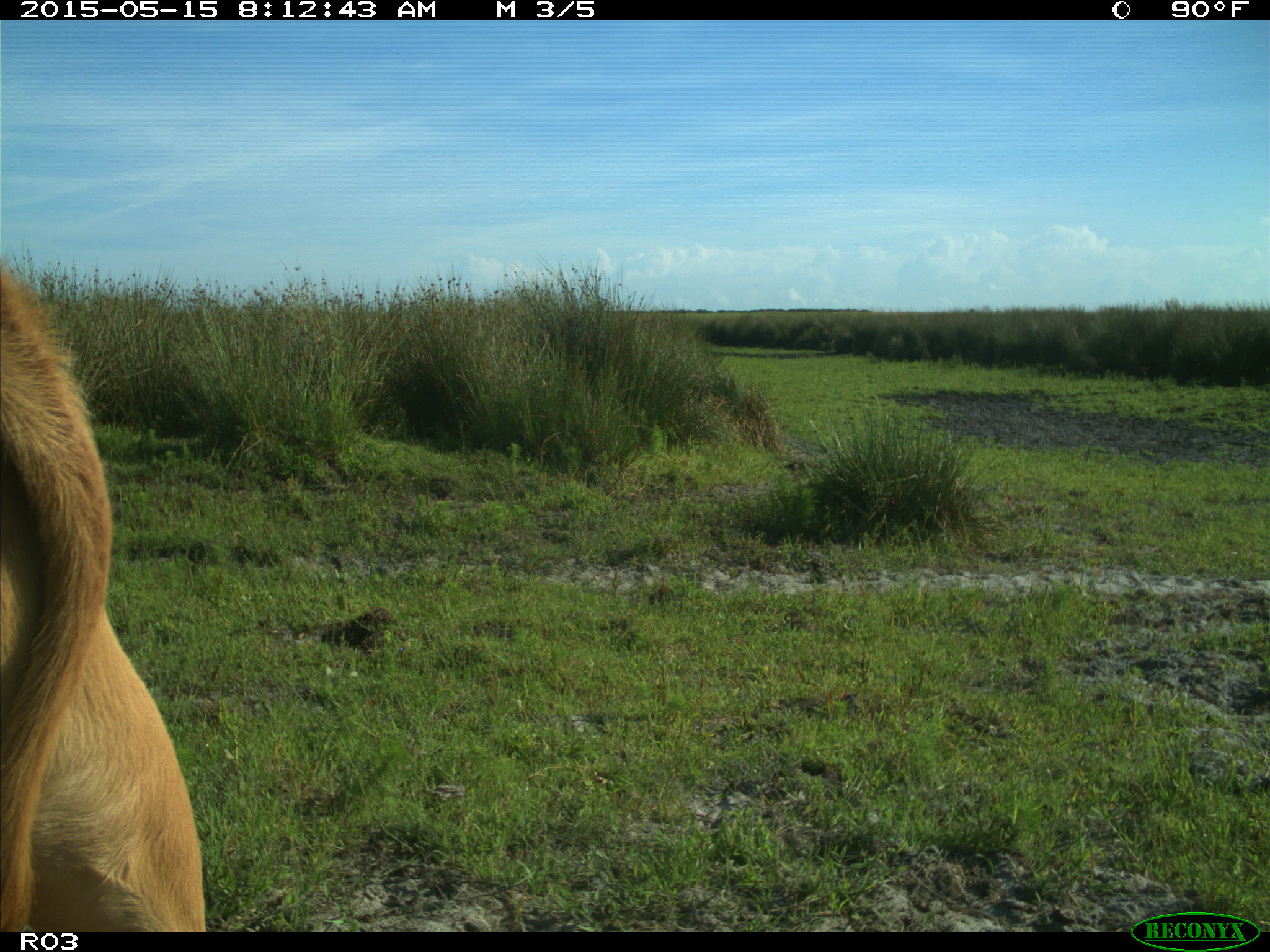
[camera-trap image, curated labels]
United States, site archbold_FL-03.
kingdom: Animalia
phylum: Chordata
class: Mammalia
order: Artiodactyla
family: Bovidae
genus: Bos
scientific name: Bos taurus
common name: domestic cow